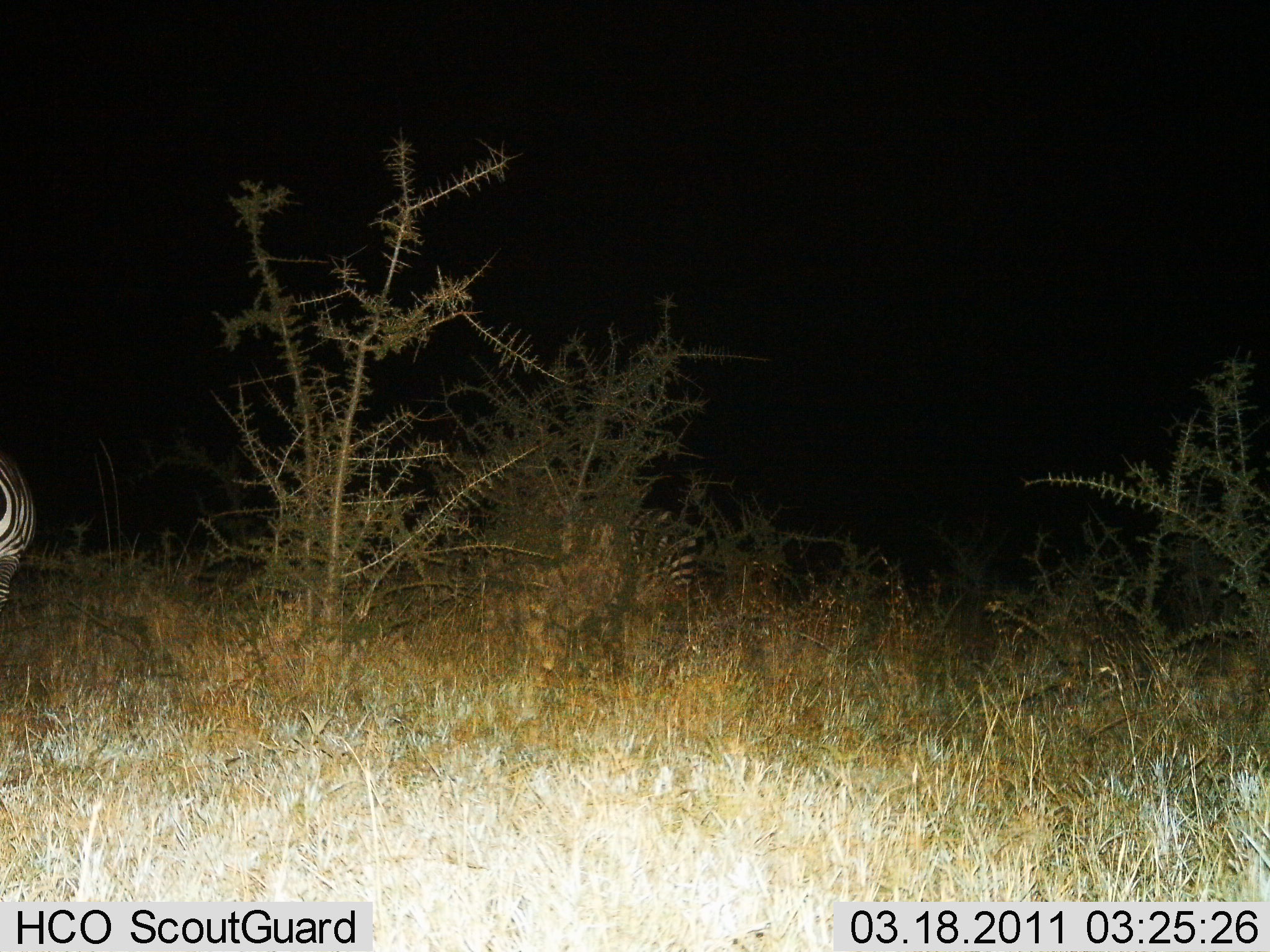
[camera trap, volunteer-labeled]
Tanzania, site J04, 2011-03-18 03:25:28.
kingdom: Animalia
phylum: Chordata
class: Mammalia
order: Perissodactyla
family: Equidae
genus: Equus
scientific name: Equus quagga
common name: plains zebra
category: zebra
Zebra (plains zebra) (Equus quagga), count 2. Behavior (volunteer vote fractions): standing 93%, resting 0%, moving 7%, interacting 0%. Young present (vote fraction): 0%. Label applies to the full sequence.